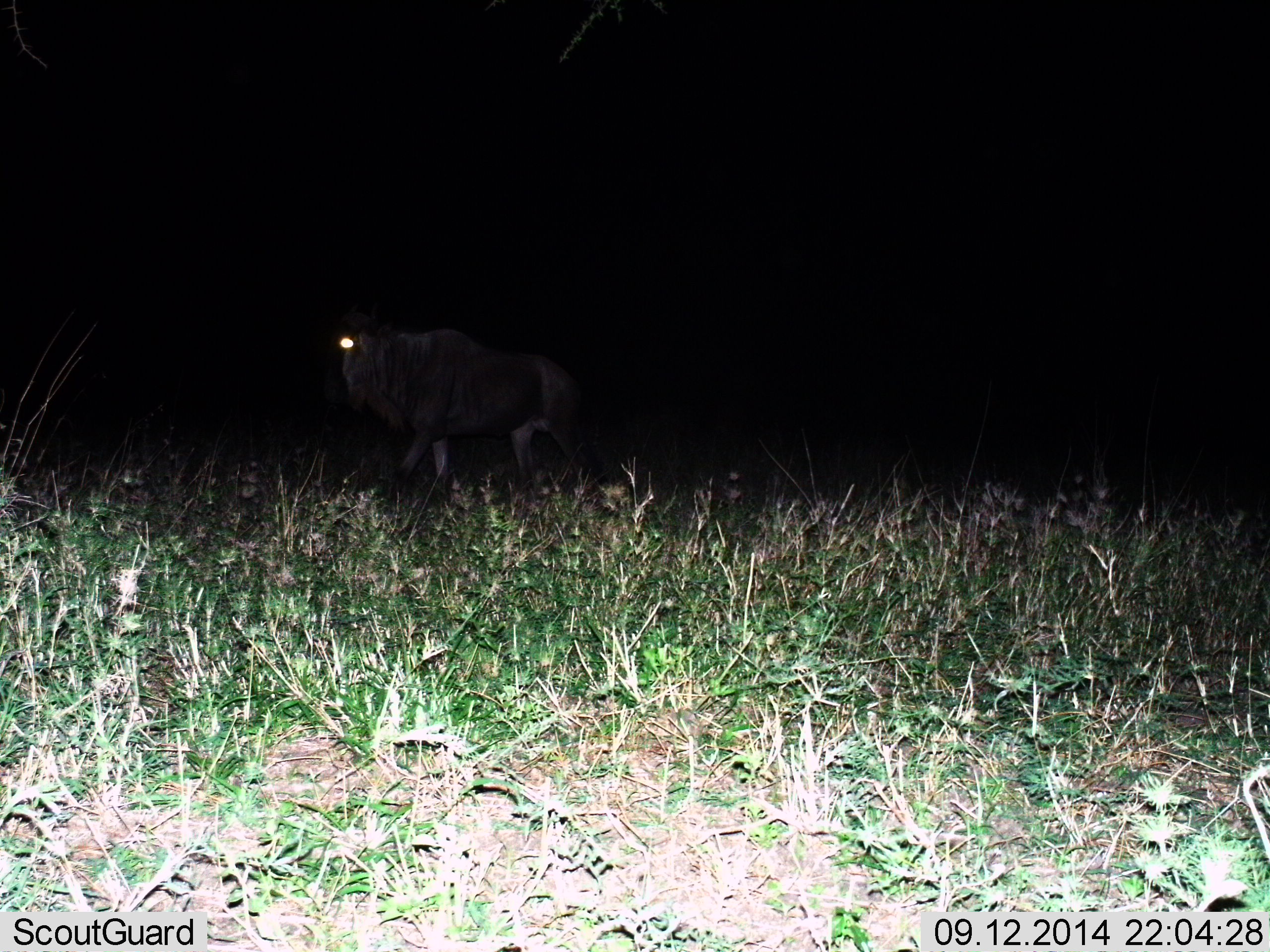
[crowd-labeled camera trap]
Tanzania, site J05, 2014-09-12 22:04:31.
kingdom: Animalia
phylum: Chordata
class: Mammalia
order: Artiodactyla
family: Bovidae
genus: Connochaetes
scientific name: Connochaetes taurinus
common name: blue wildebeest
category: wildebeest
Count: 1.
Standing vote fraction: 20%.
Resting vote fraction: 0%.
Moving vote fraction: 80%.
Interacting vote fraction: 0%.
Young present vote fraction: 0%.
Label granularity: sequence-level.